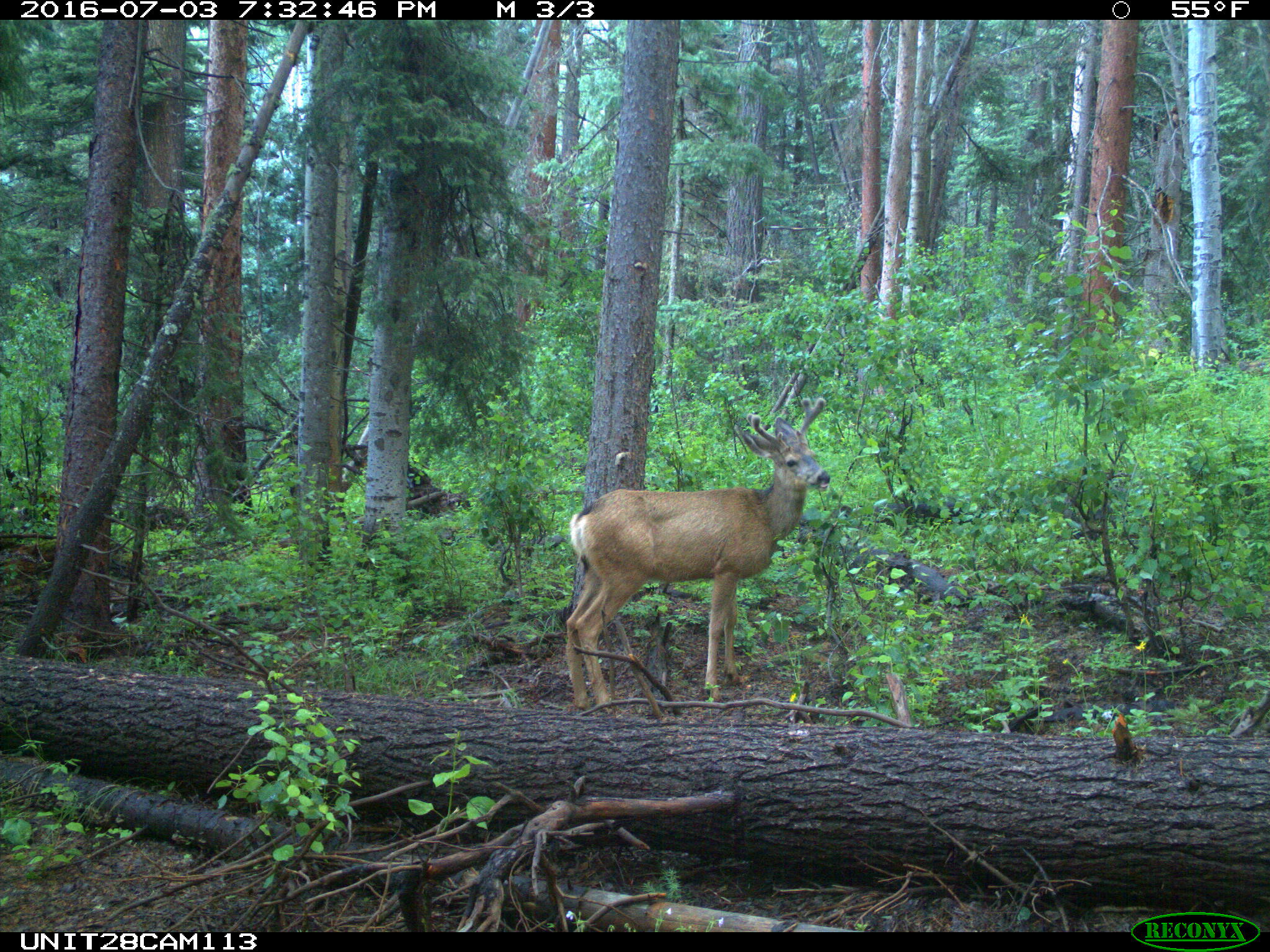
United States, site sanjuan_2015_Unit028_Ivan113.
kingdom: Animalia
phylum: Chordata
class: Mammalia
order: Artiodactyla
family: Cervidae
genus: Odocoileus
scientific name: Odocoileus hemionus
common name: mule deer